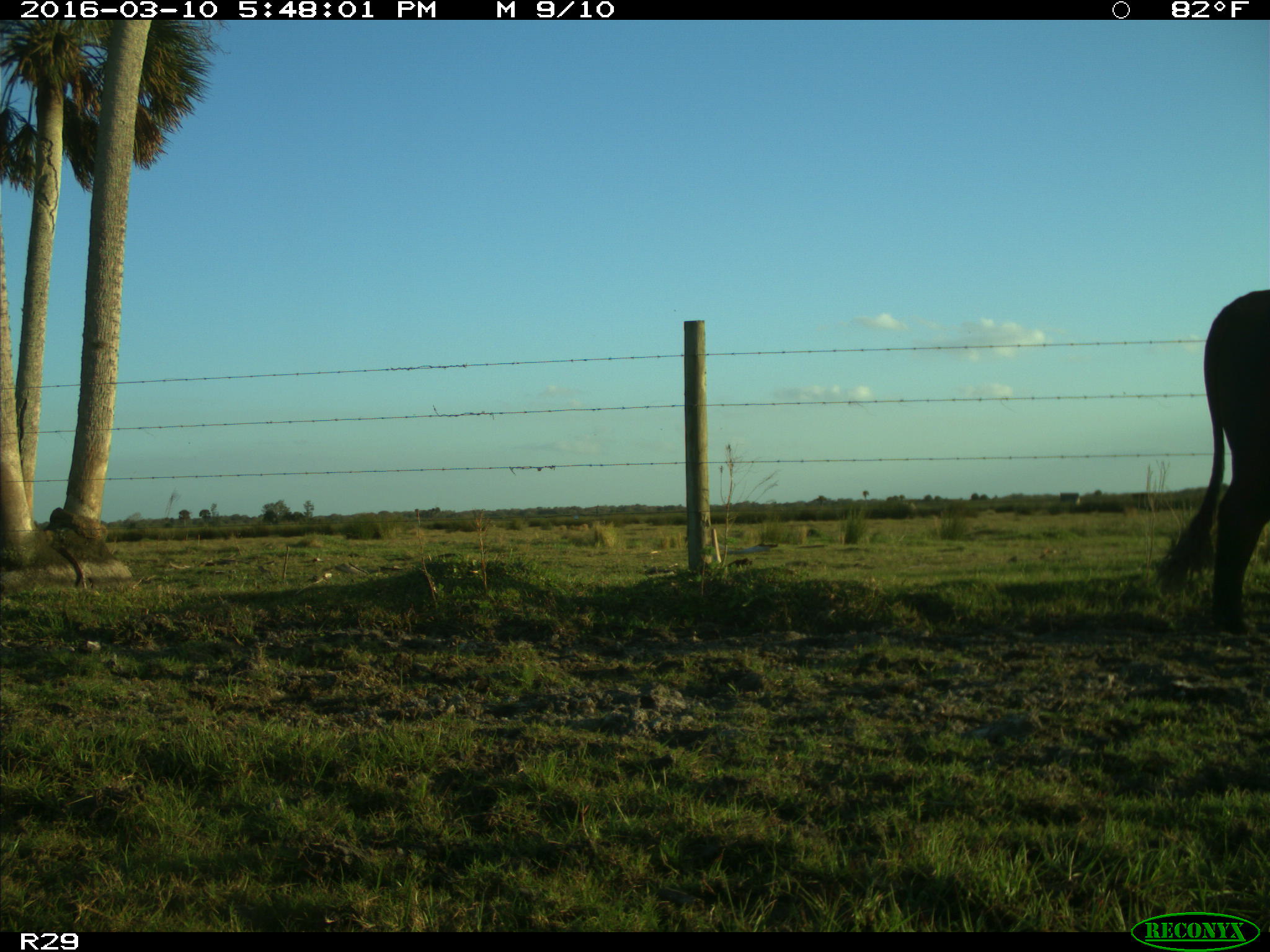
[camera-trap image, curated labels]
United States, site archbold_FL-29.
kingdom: Animalia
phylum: Chordata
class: Mammalia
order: Artiodactyla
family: Bovidae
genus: Bos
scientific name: Bos taurus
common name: domestic cow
Bos taurus (domestic cow).